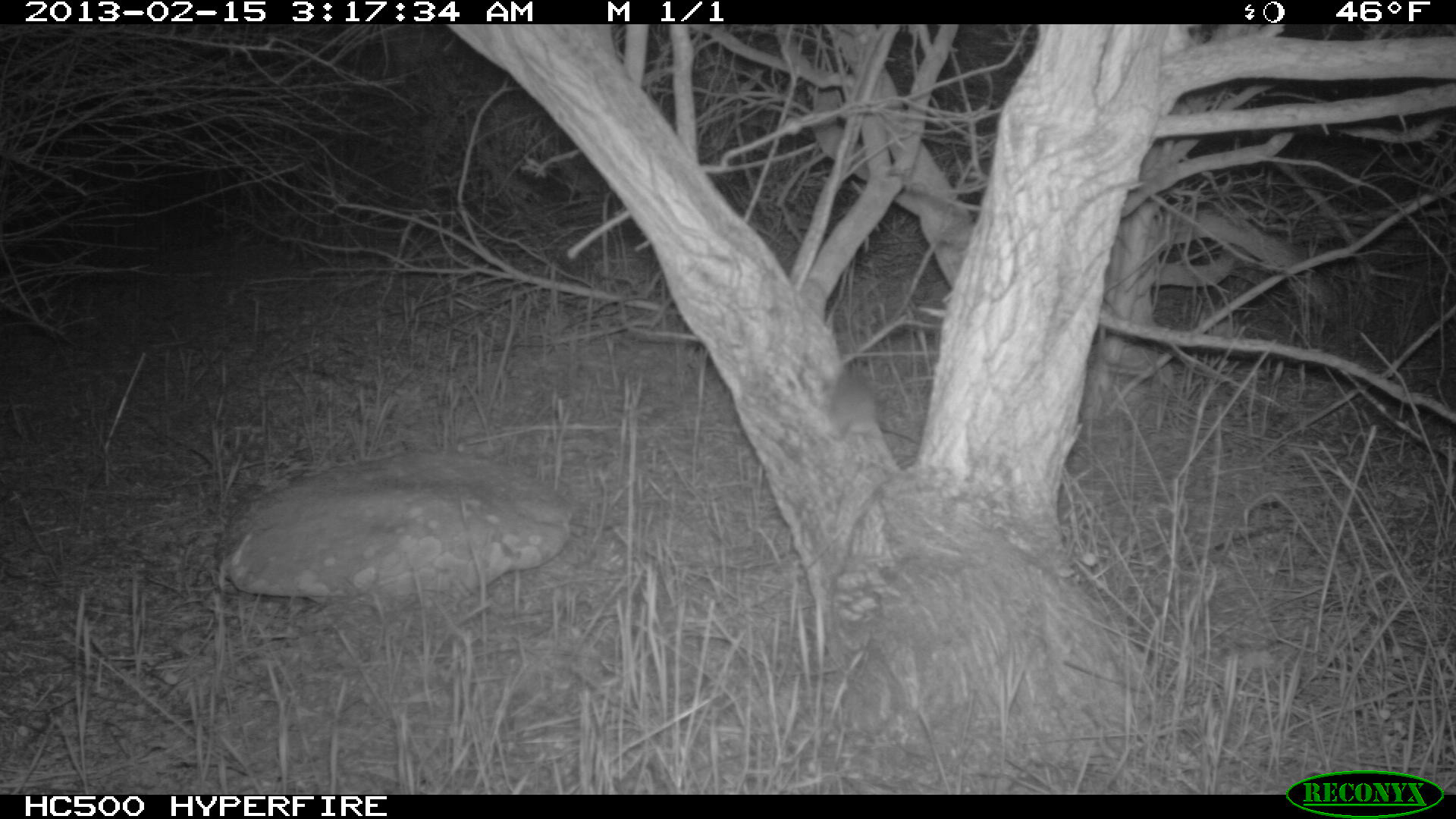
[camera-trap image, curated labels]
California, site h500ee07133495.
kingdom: Animalia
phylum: Chordata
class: Mammalia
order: Rodentia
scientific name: Rodentia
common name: rodent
Rodent (Rodentia).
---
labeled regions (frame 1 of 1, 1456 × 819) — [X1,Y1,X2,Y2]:
rodent: [826,370,893,442]